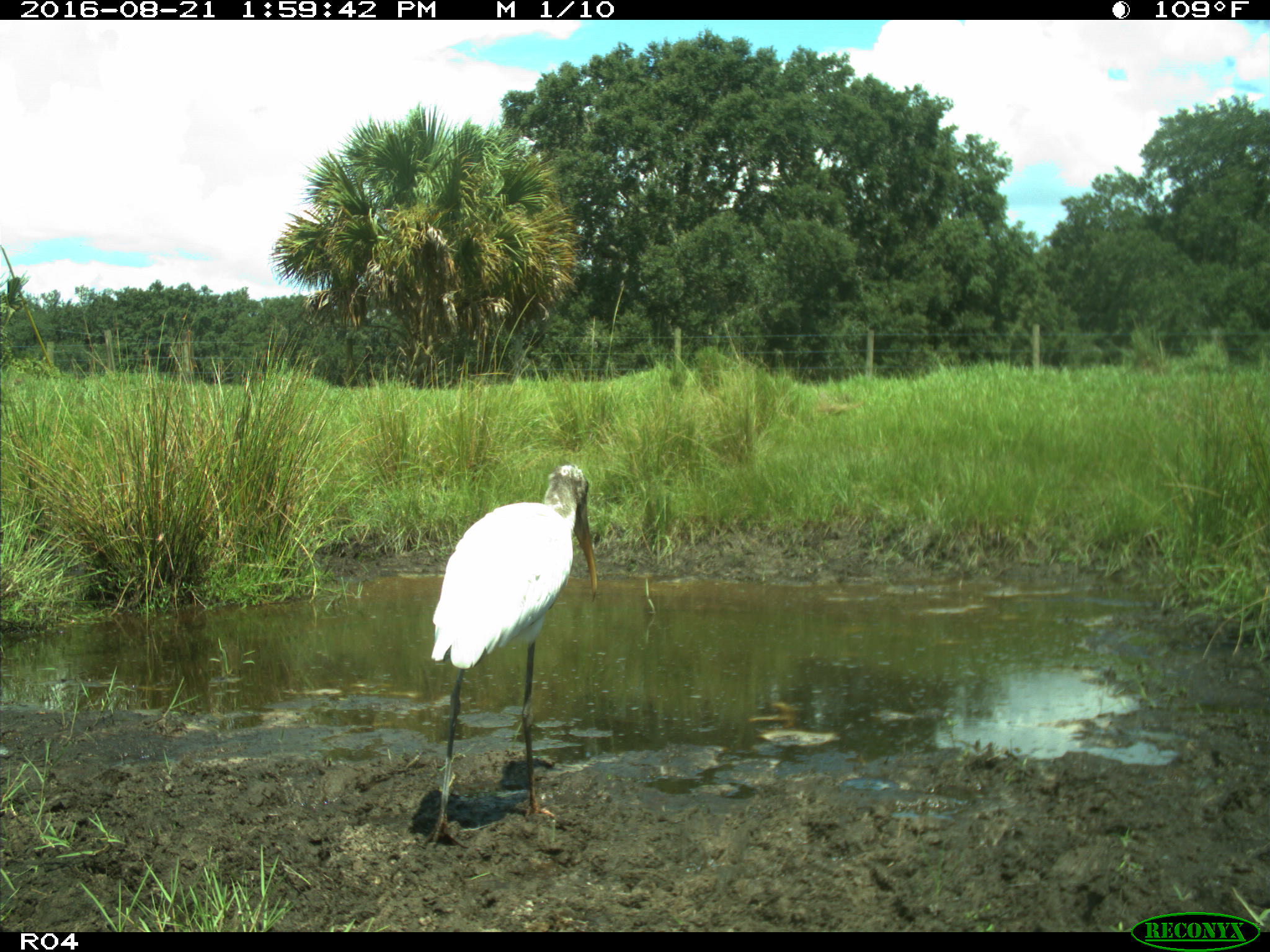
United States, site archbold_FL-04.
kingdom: Animalia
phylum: Chordata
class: Aves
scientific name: Aves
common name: birds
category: unidentified bird